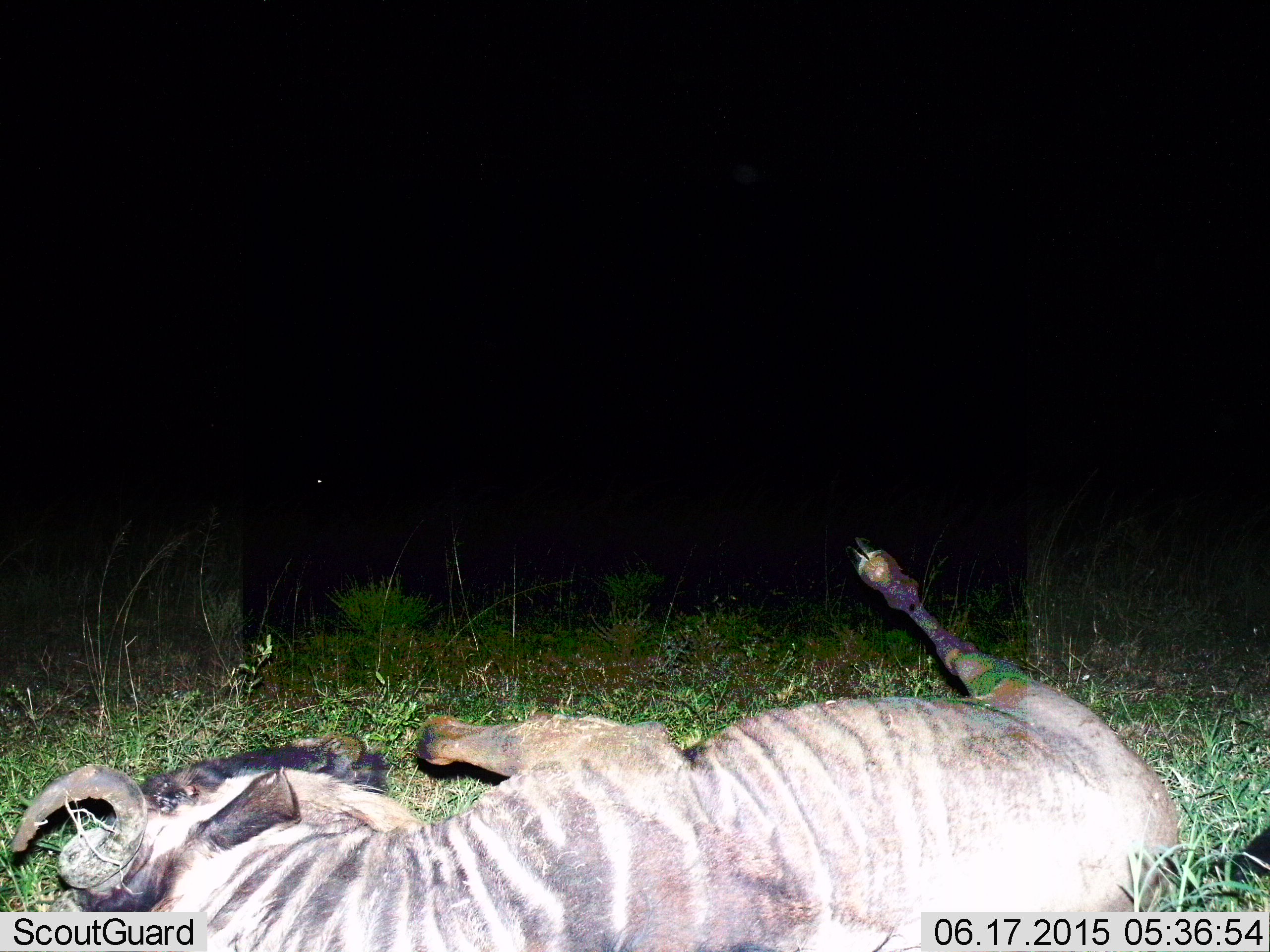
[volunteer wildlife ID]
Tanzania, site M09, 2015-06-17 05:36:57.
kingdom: Animalia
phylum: Chordata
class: Mammalia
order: Artiodactyla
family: Bovidae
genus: Connochaetes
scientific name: Connochaetes taurinus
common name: blue wildebeest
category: wildebeest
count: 1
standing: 0%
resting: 90%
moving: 20%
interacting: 0%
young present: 0%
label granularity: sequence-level